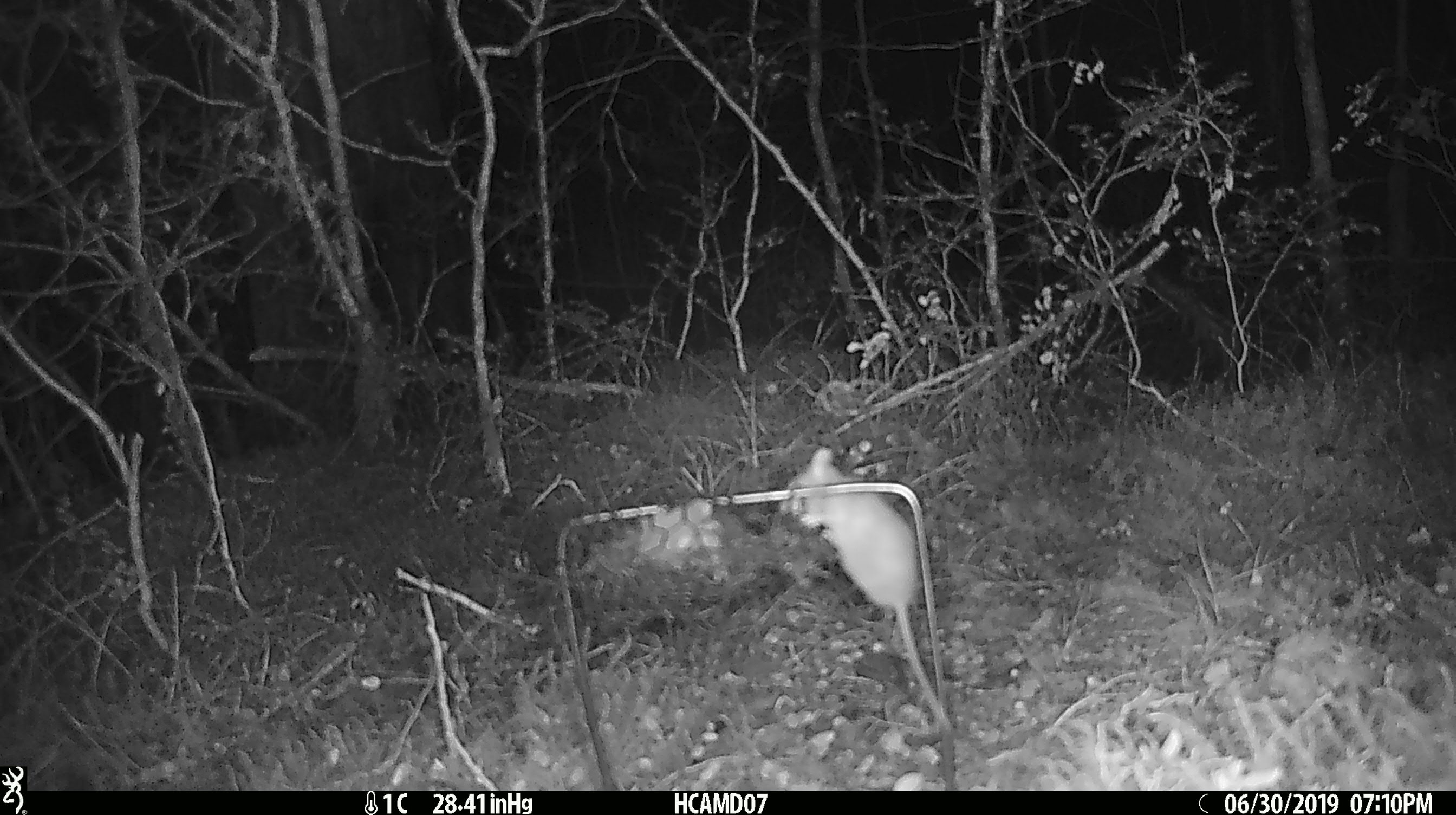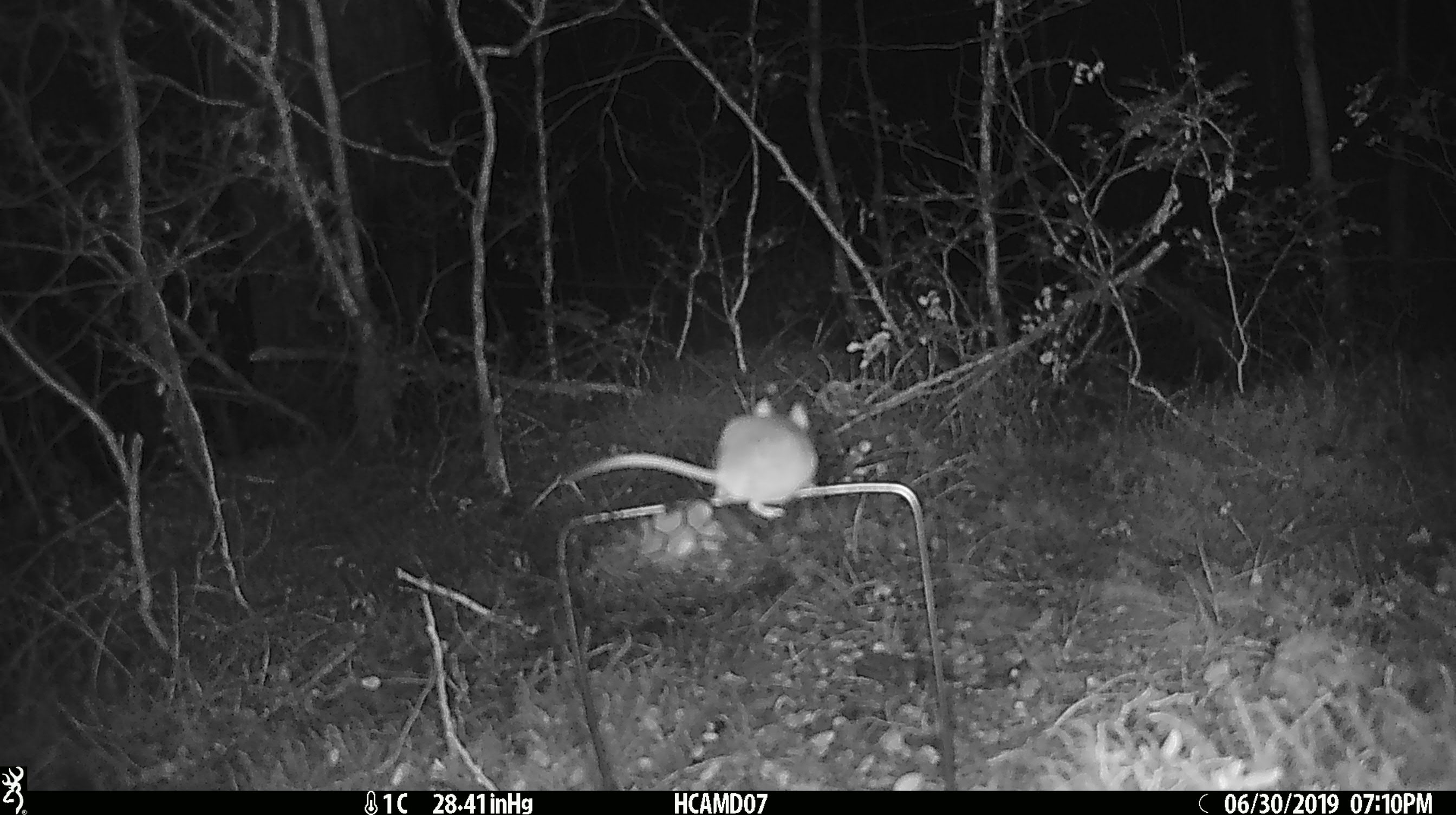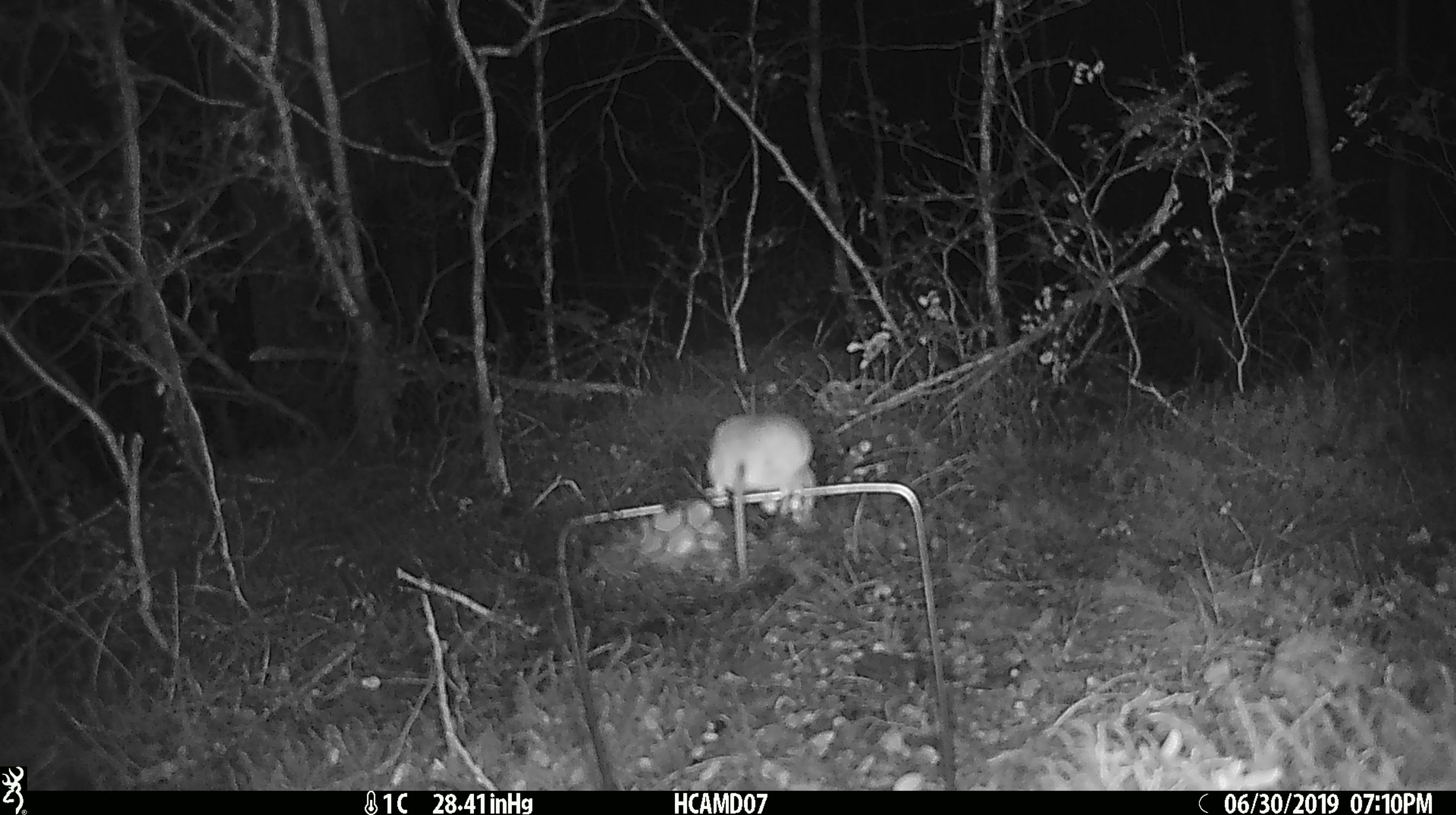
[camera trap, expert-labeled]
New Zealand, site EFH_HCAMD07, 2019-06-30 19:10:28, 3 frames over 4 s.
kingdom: Animalia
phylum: Chordata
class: Mammalia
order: Rodentia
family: Muridae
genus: Mus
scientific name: Mus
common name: mouse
Mouse (Mus).